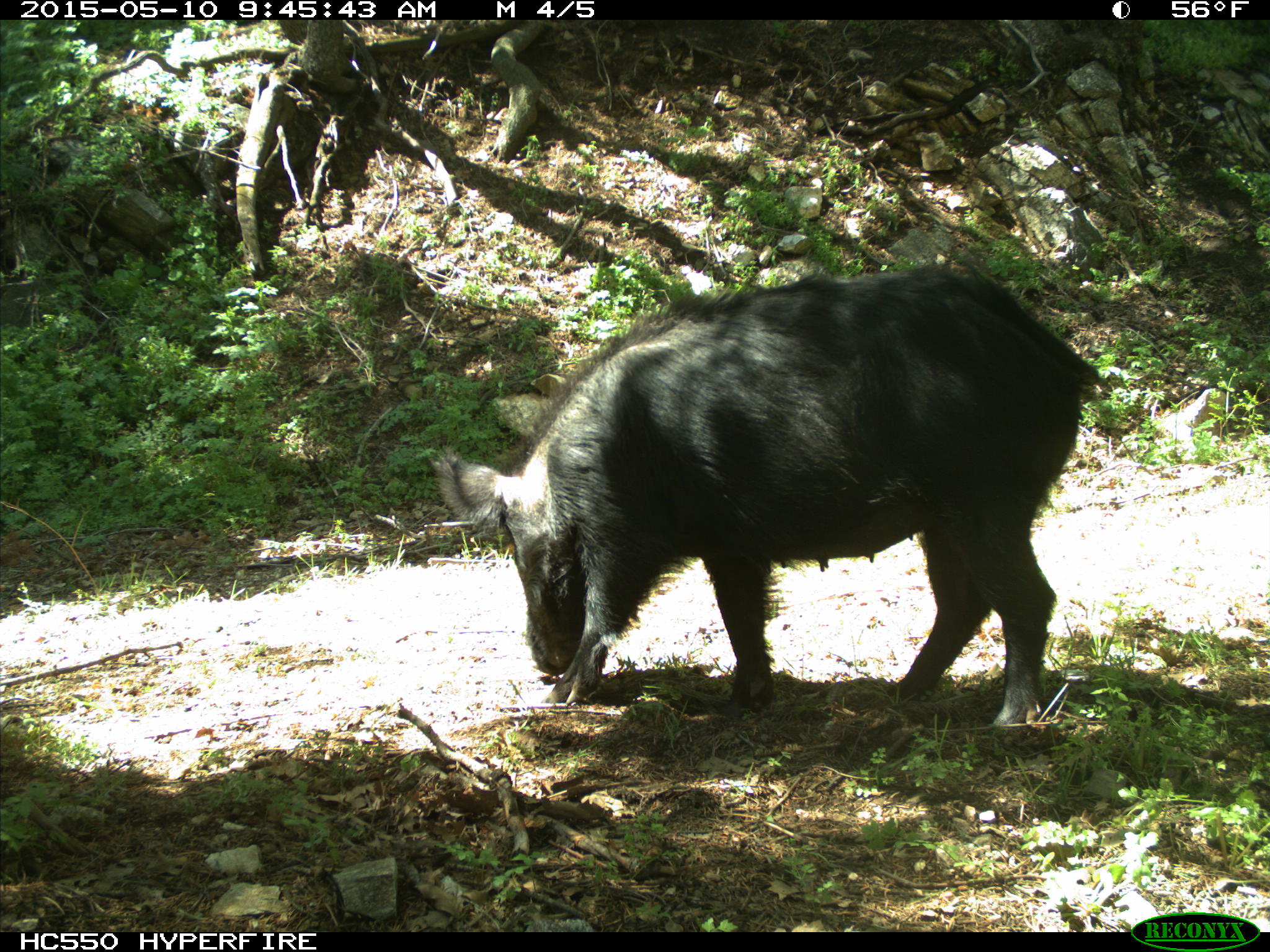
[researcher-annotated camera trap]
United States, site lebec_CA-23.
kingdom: Animalia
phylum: Chordata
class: Mammalia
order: Artiodactyla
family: Suidae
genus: Sus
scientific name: Sus scrofa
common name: wild boar